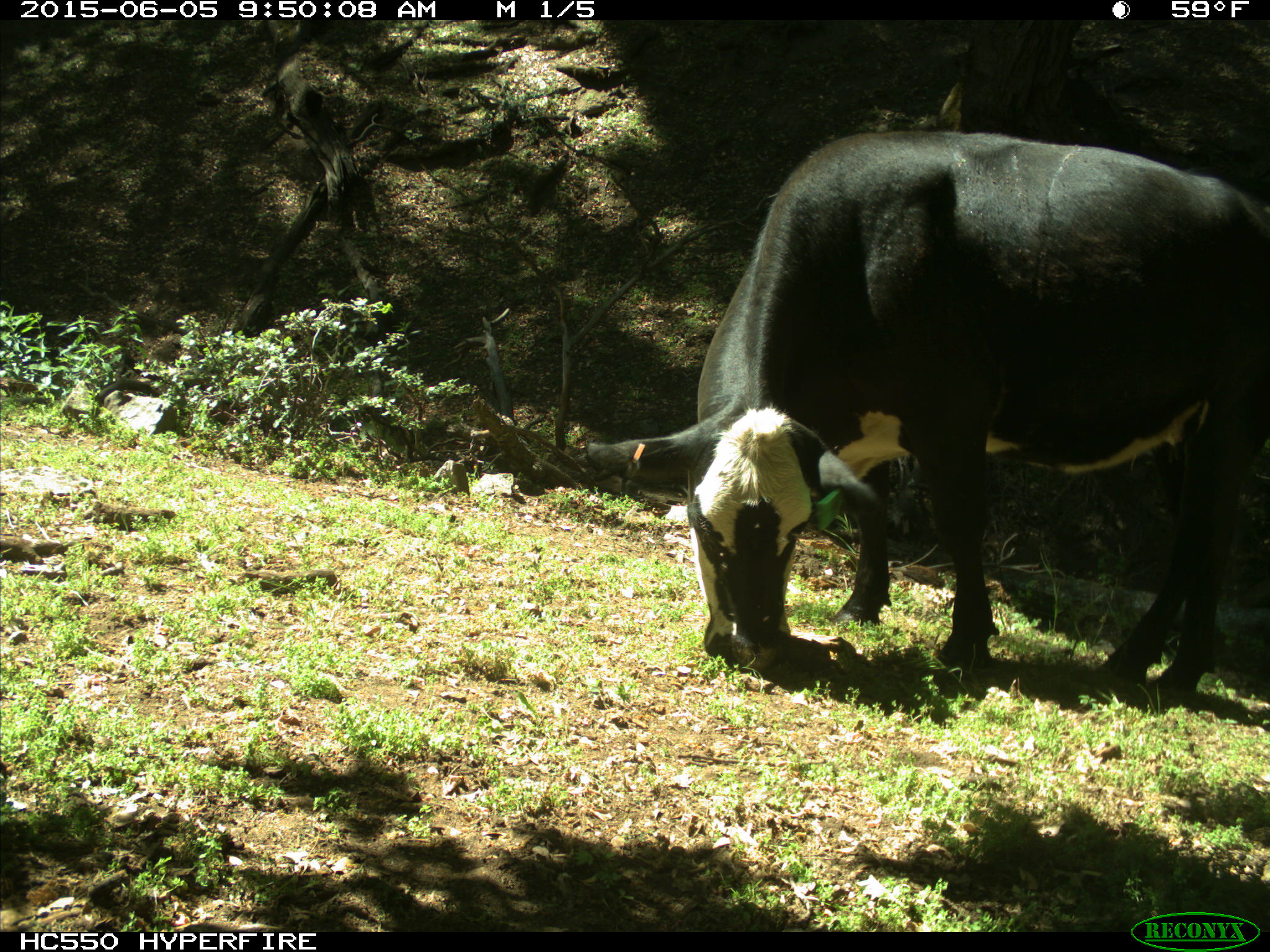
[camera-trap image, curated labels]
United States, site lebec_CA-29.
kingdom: Animalia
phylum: Chordata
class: Mammalia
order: Artiodactyla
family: Bovidae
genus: Bos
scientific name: Bos taurus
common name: domestic cow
Bos taurus (domestic cow).